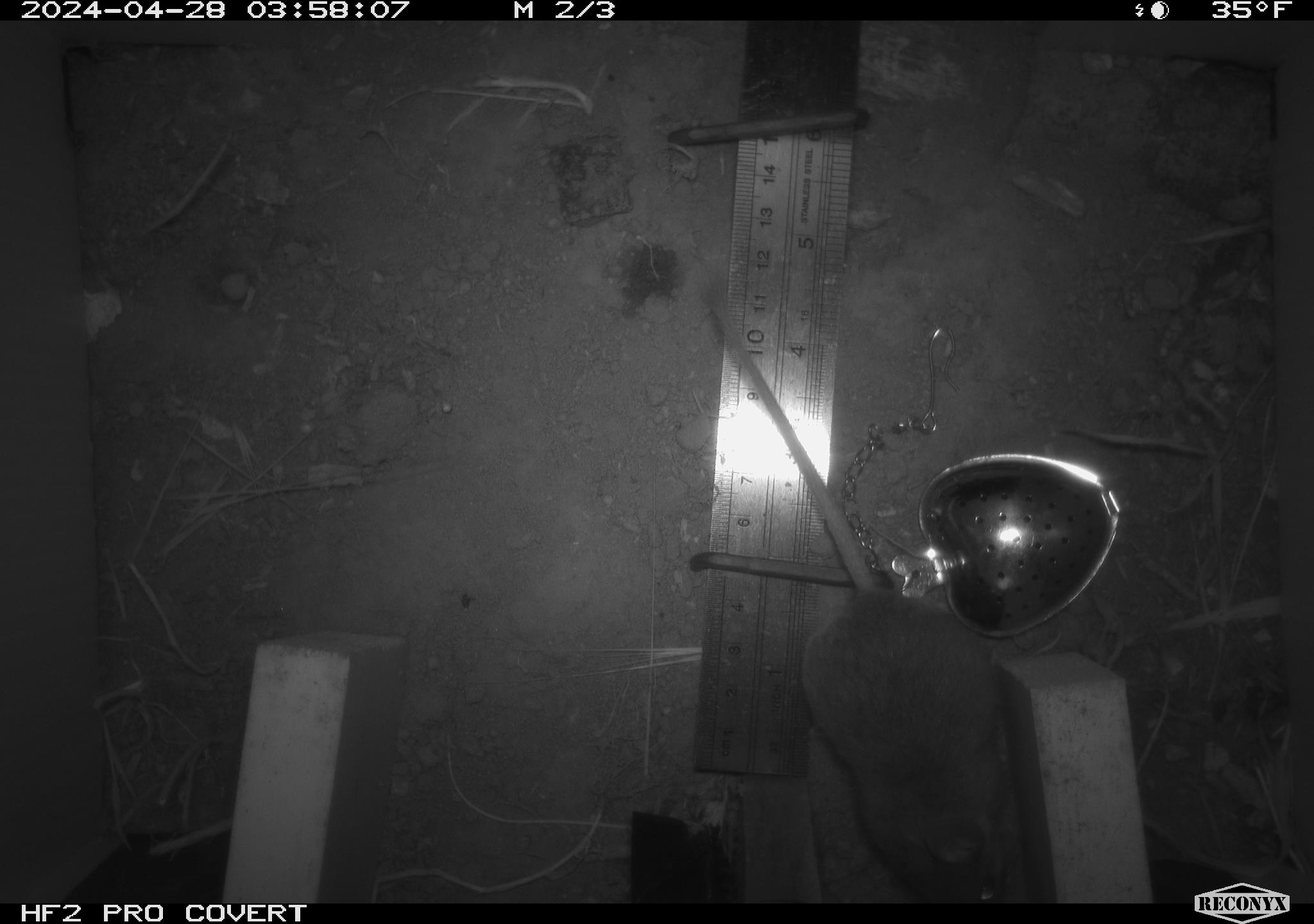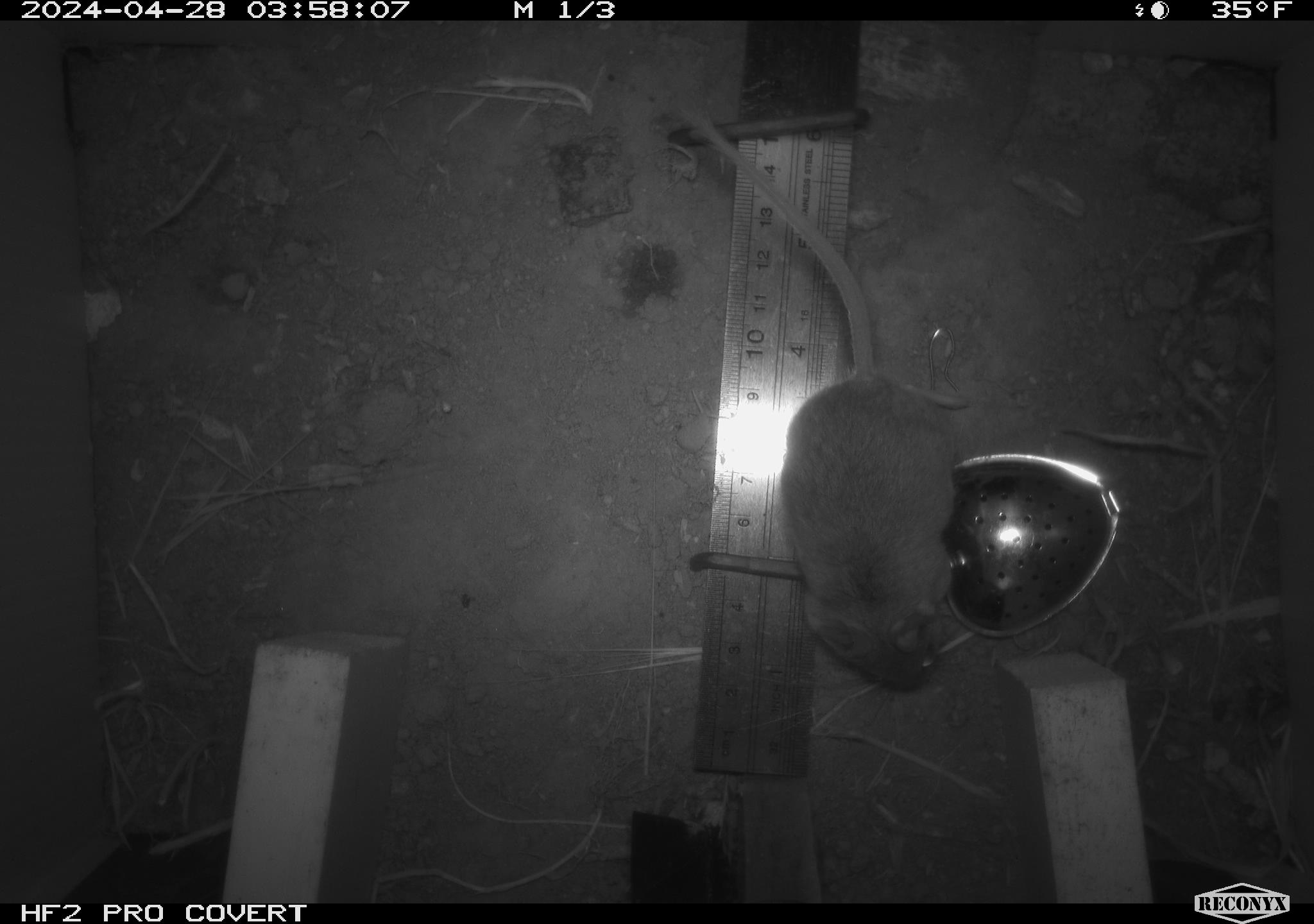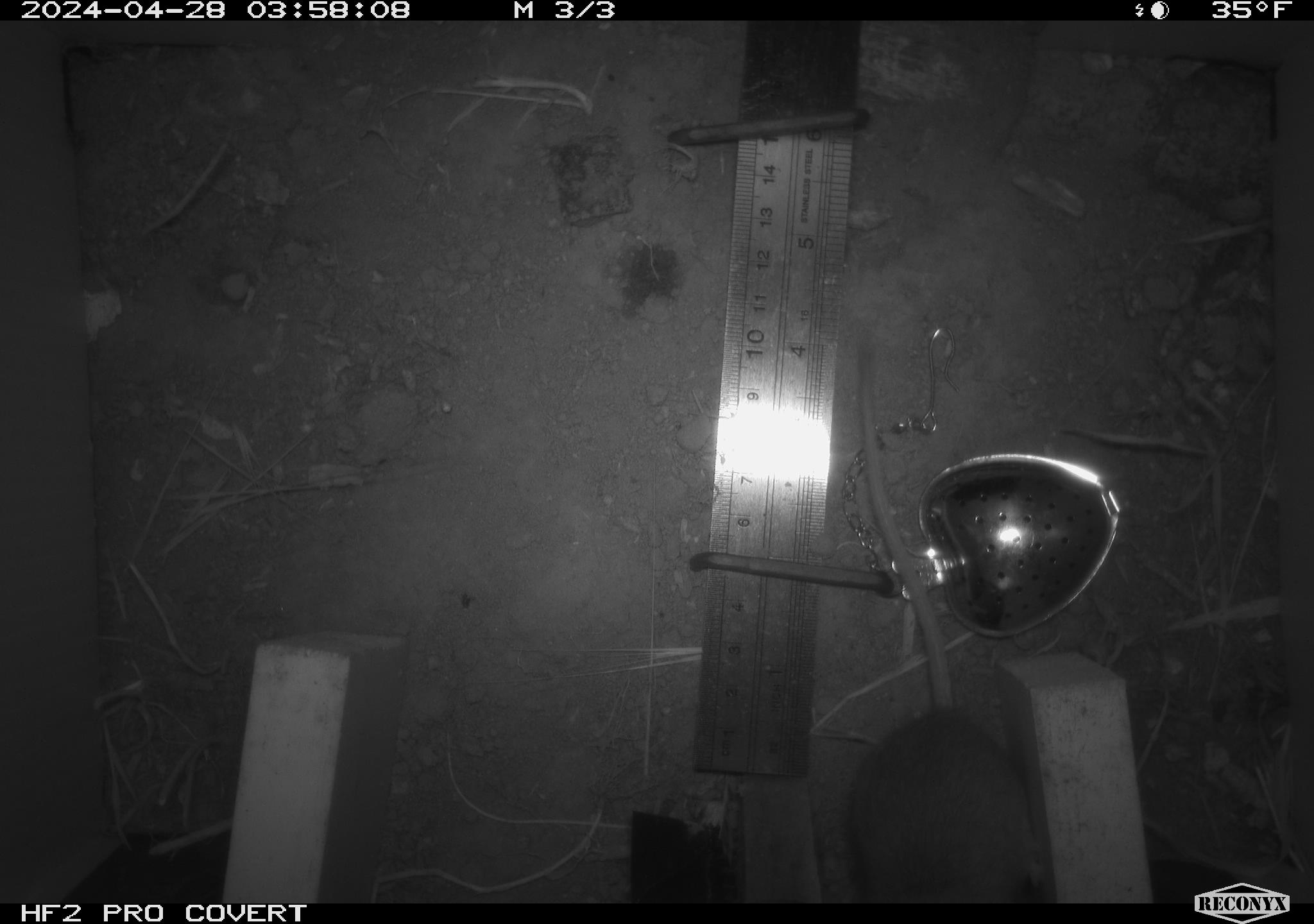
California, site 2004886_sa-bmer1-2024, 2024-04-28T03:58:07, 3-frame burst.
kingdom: Animalia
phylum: Chordata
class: Mammalia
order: Rodentia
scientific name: Rodentia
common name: mouse species